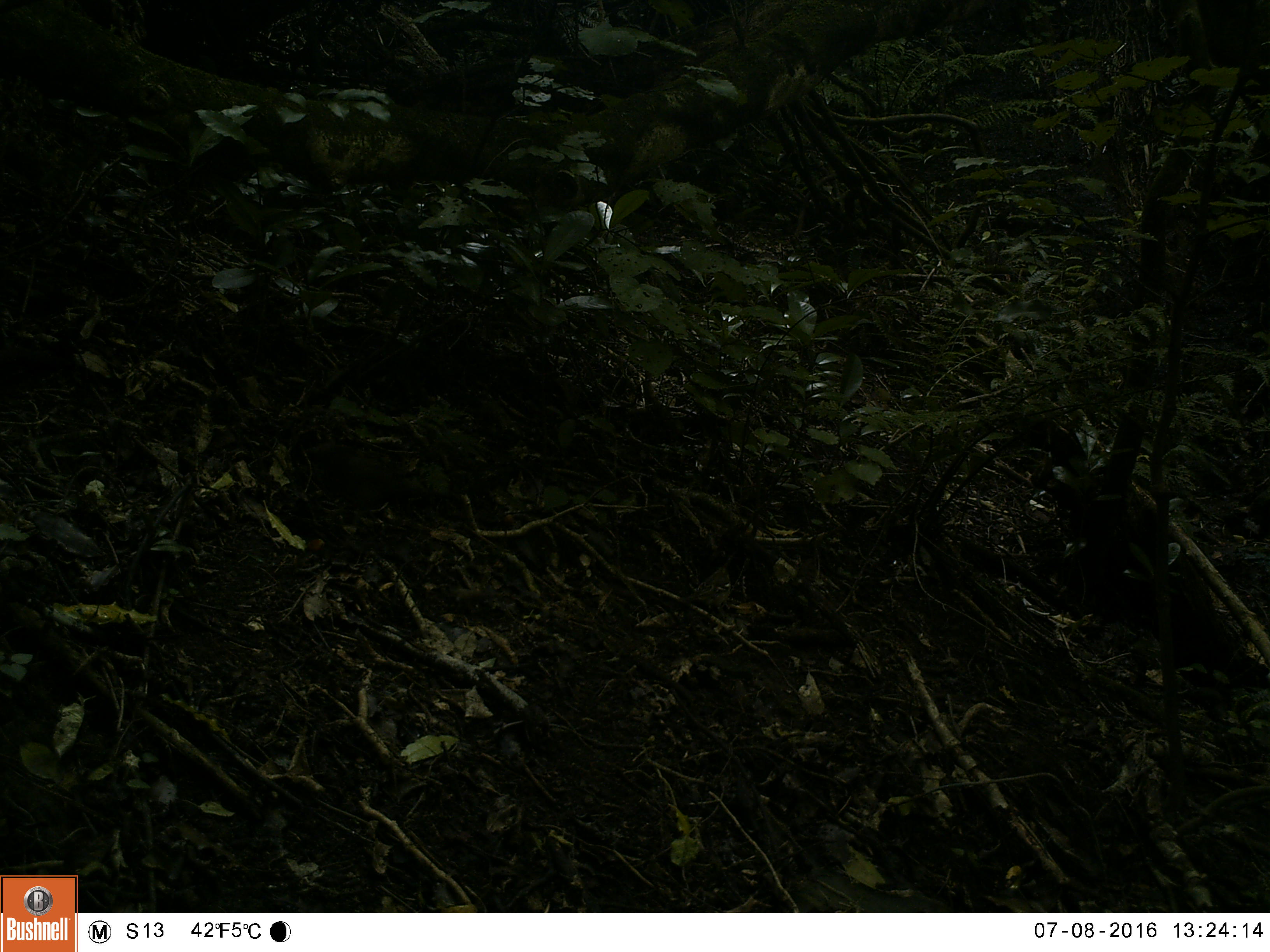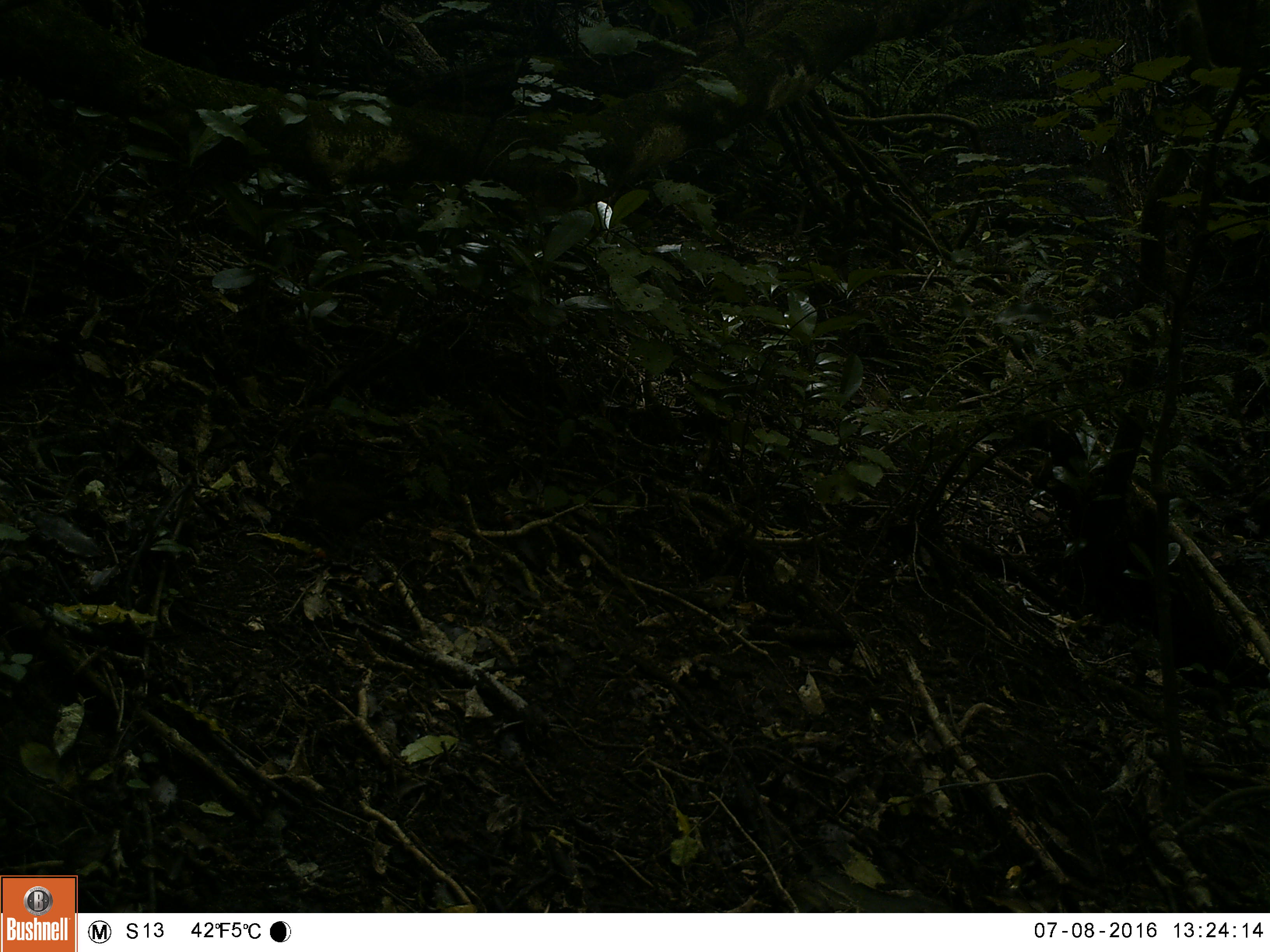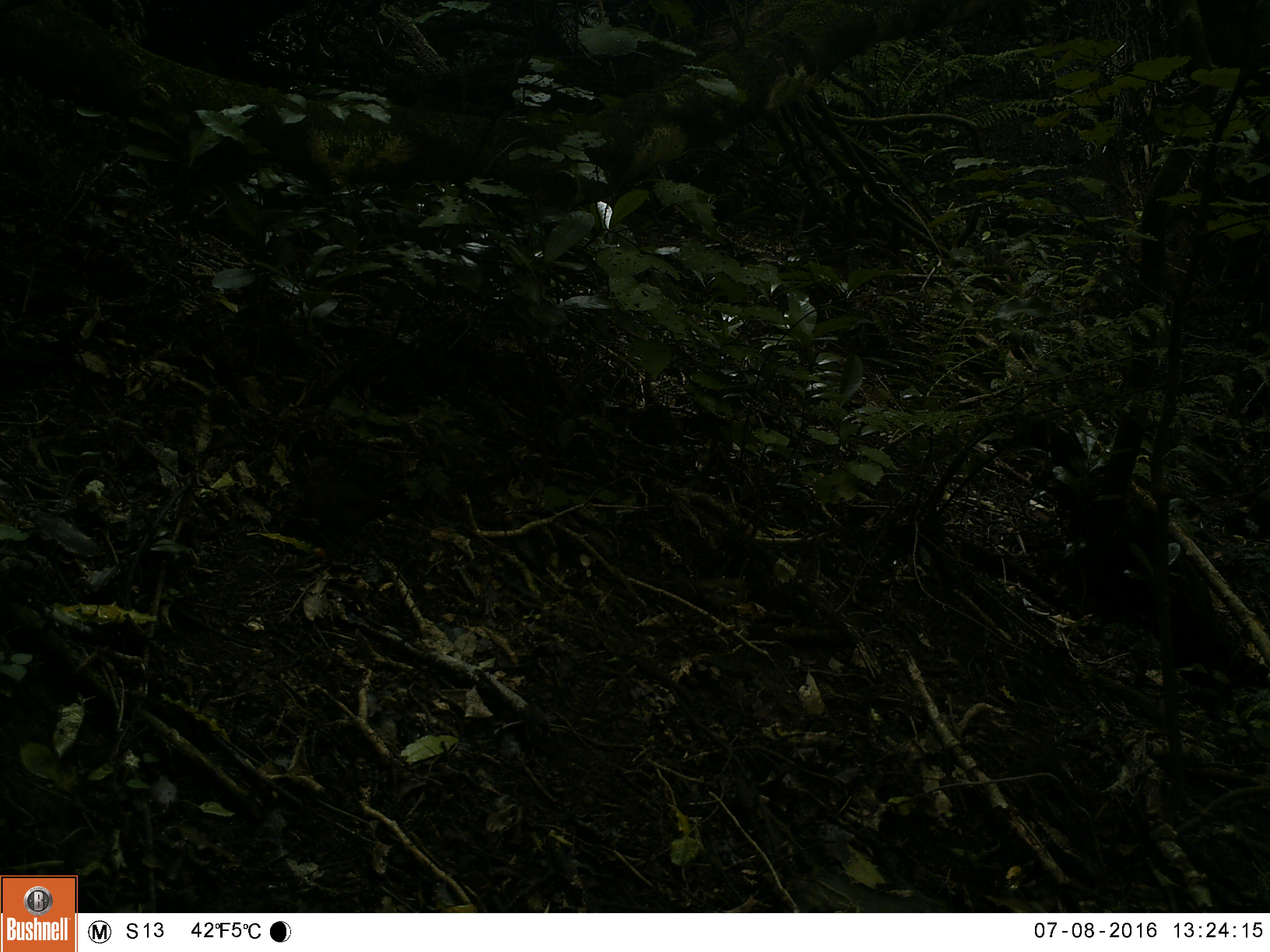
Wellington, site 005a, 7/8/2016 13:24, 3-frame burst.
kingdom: Animalia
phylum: Chordata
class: Aves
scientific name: Aves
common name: bird